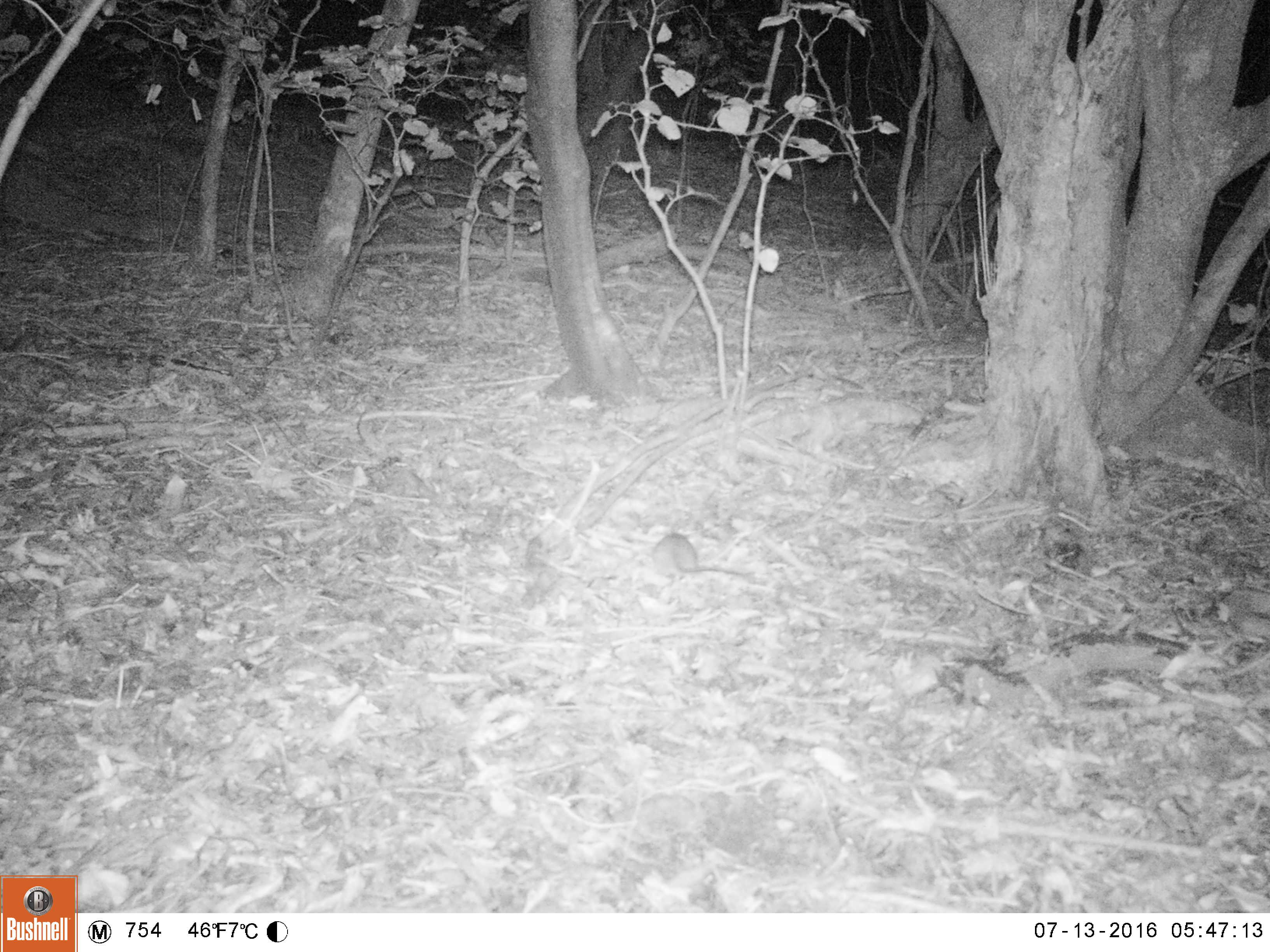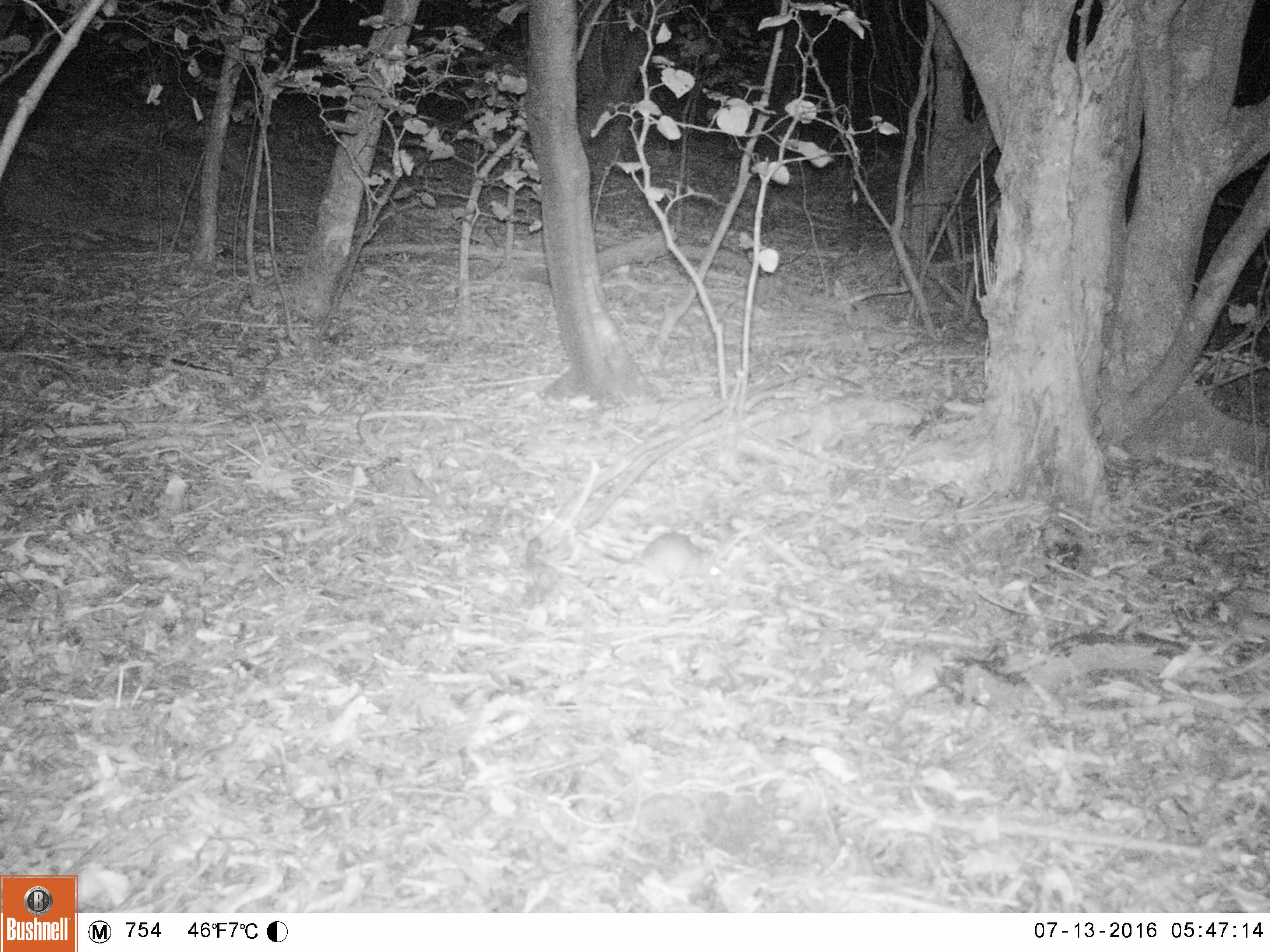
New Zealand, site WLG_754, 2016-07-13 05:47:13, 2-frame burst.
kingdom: Animalia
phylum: Chordata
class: Mammalia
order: Rodentia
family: Muridae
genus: Rattus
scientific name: Rattus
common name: rat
Rat (Rattus).